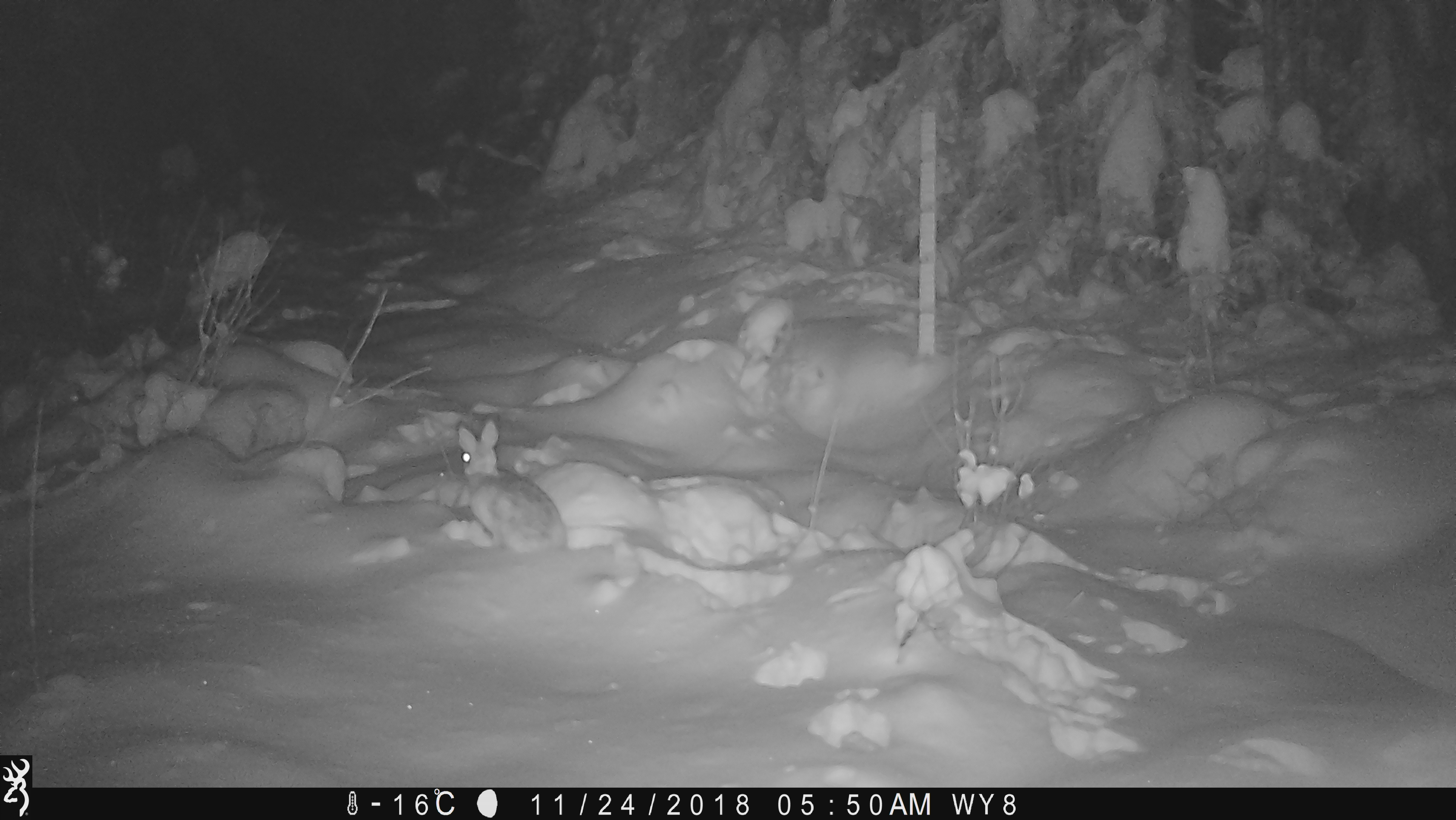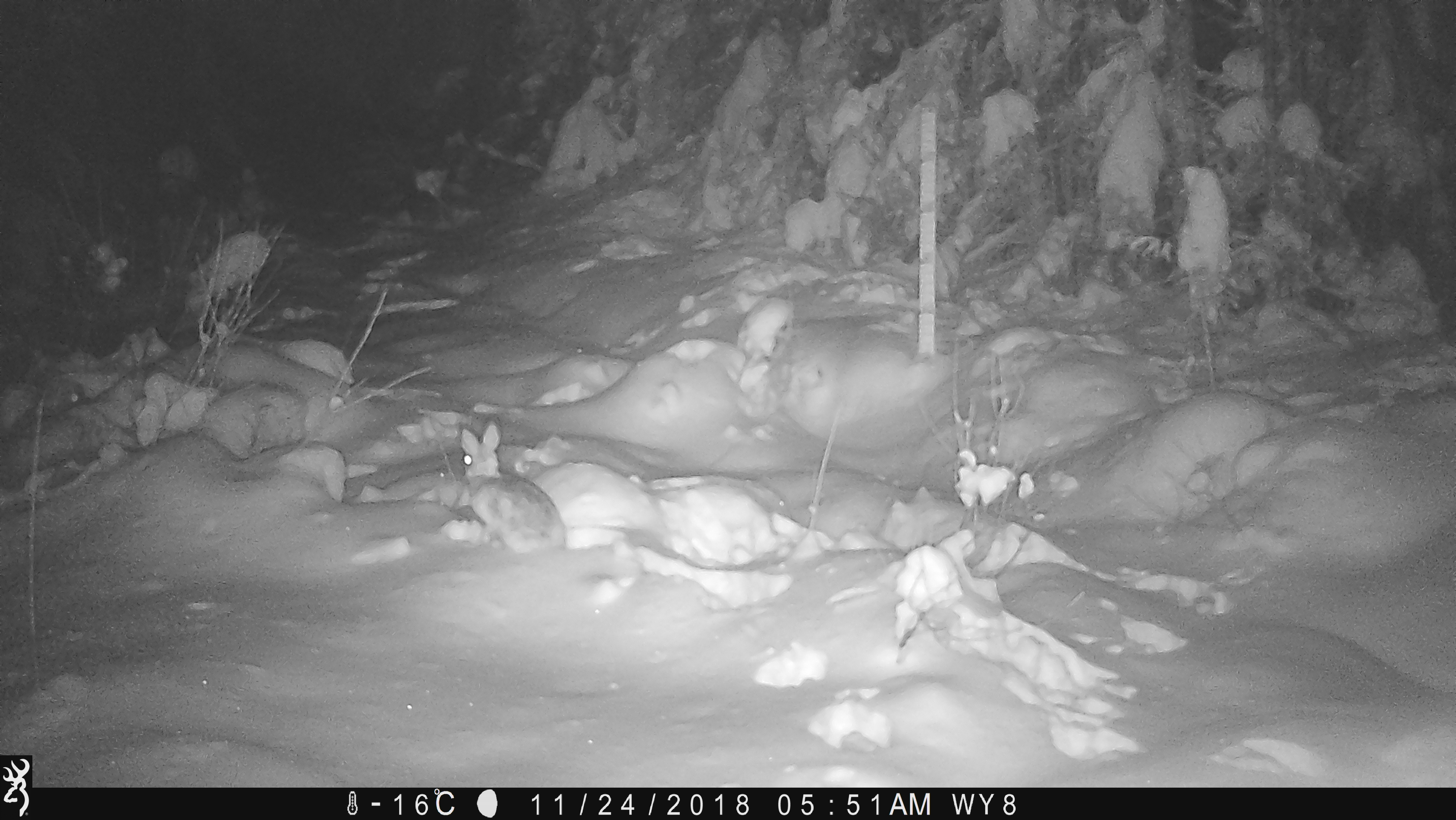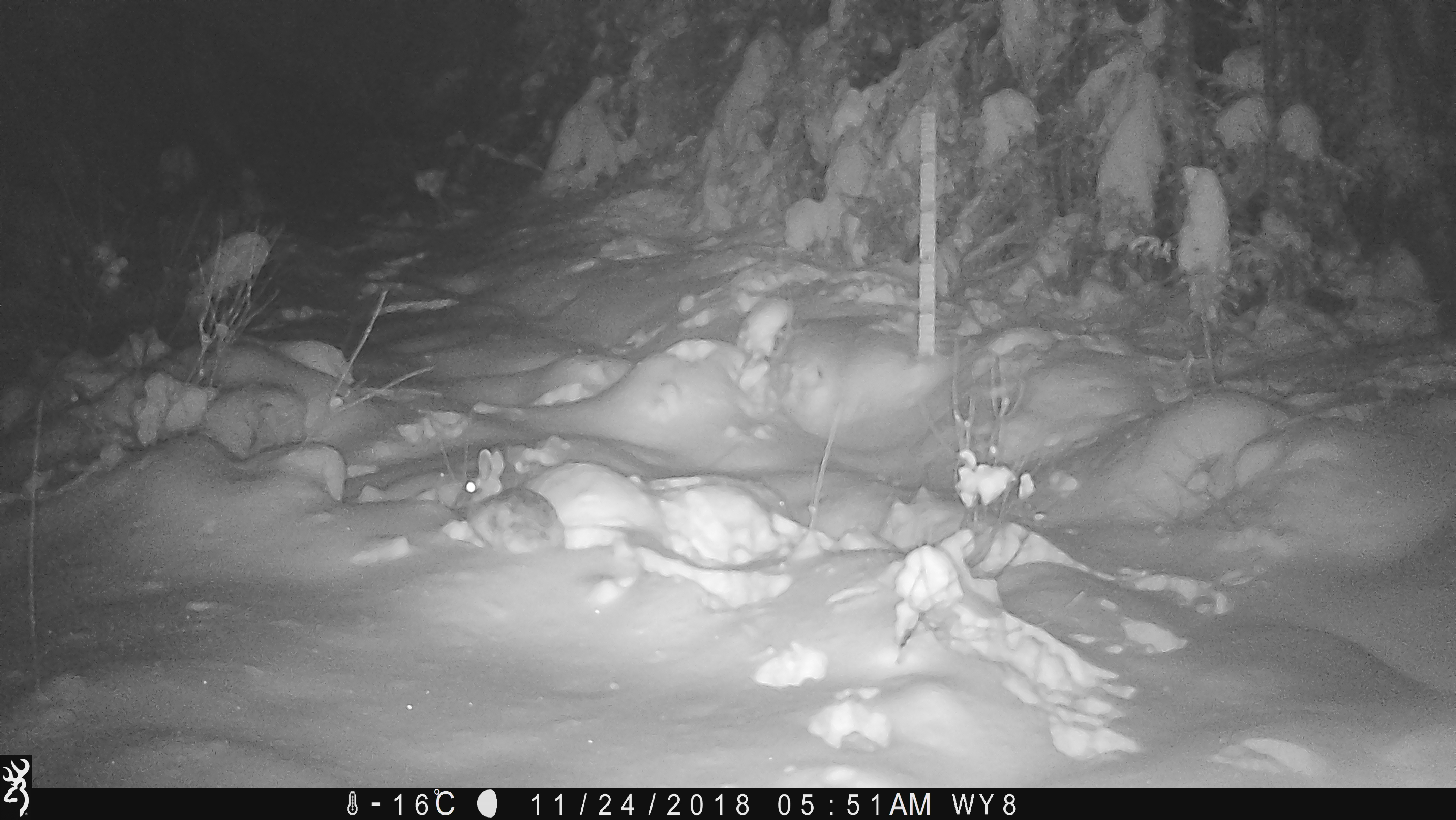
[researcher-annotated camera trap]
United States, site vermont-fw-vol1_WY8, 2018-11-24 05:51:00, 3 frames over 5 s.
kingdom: Animalia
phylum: Chordata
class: Mammalia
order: Lagomorpha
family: Leporidae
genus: Lepus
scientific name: Lepus americanus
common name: snowshoe hare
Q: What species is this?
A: Snowshoe hare (Lepus americanus).